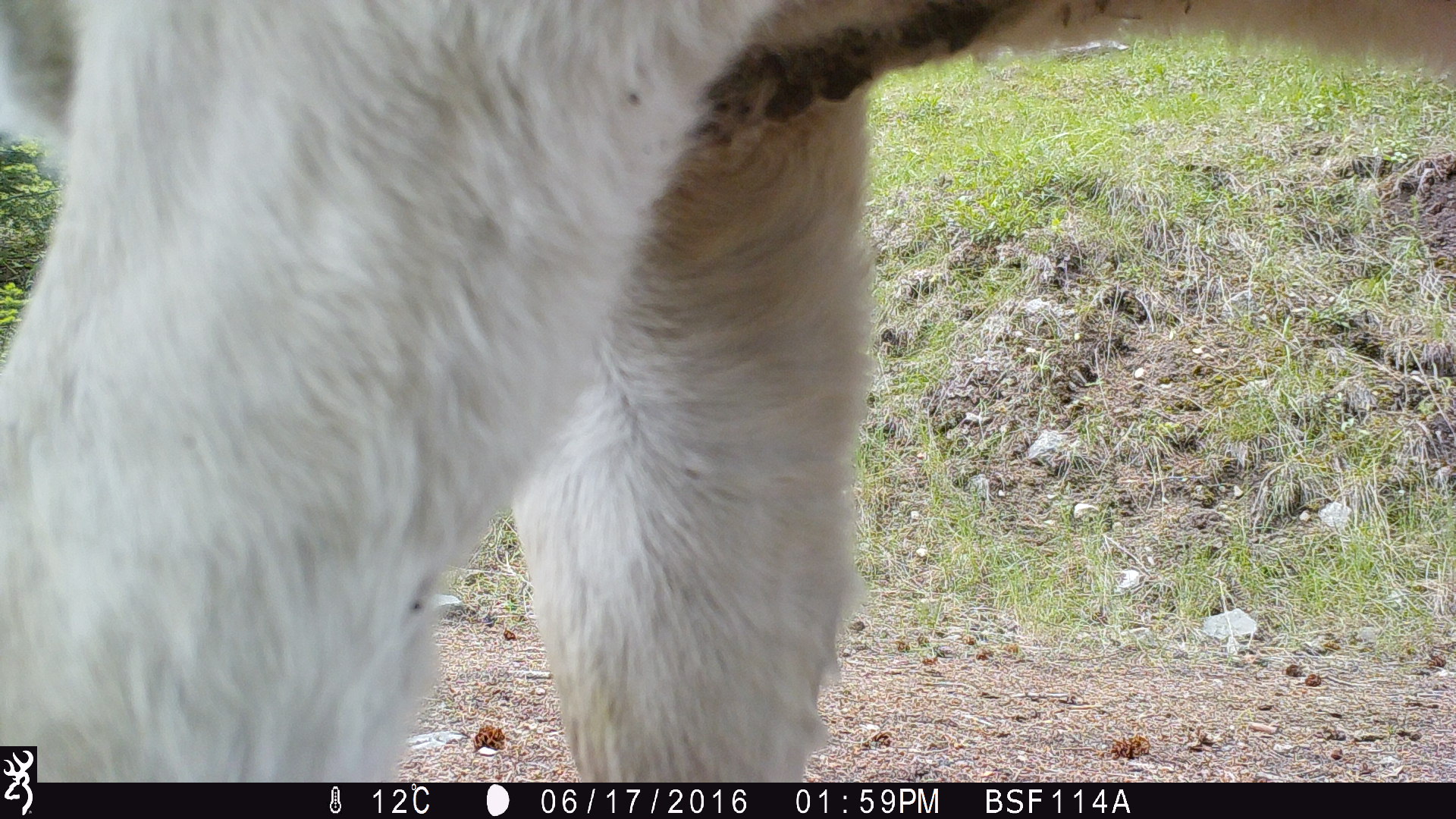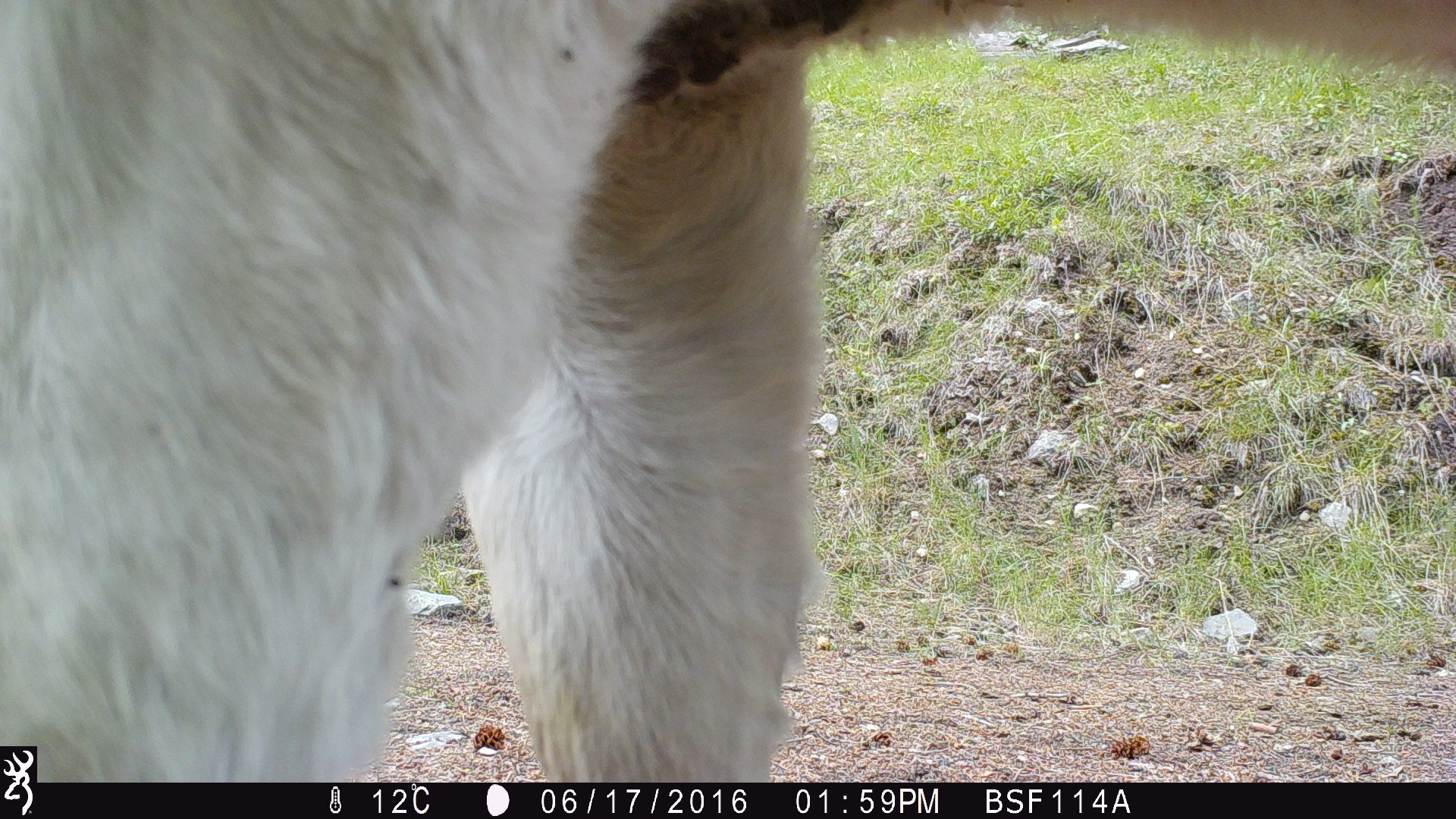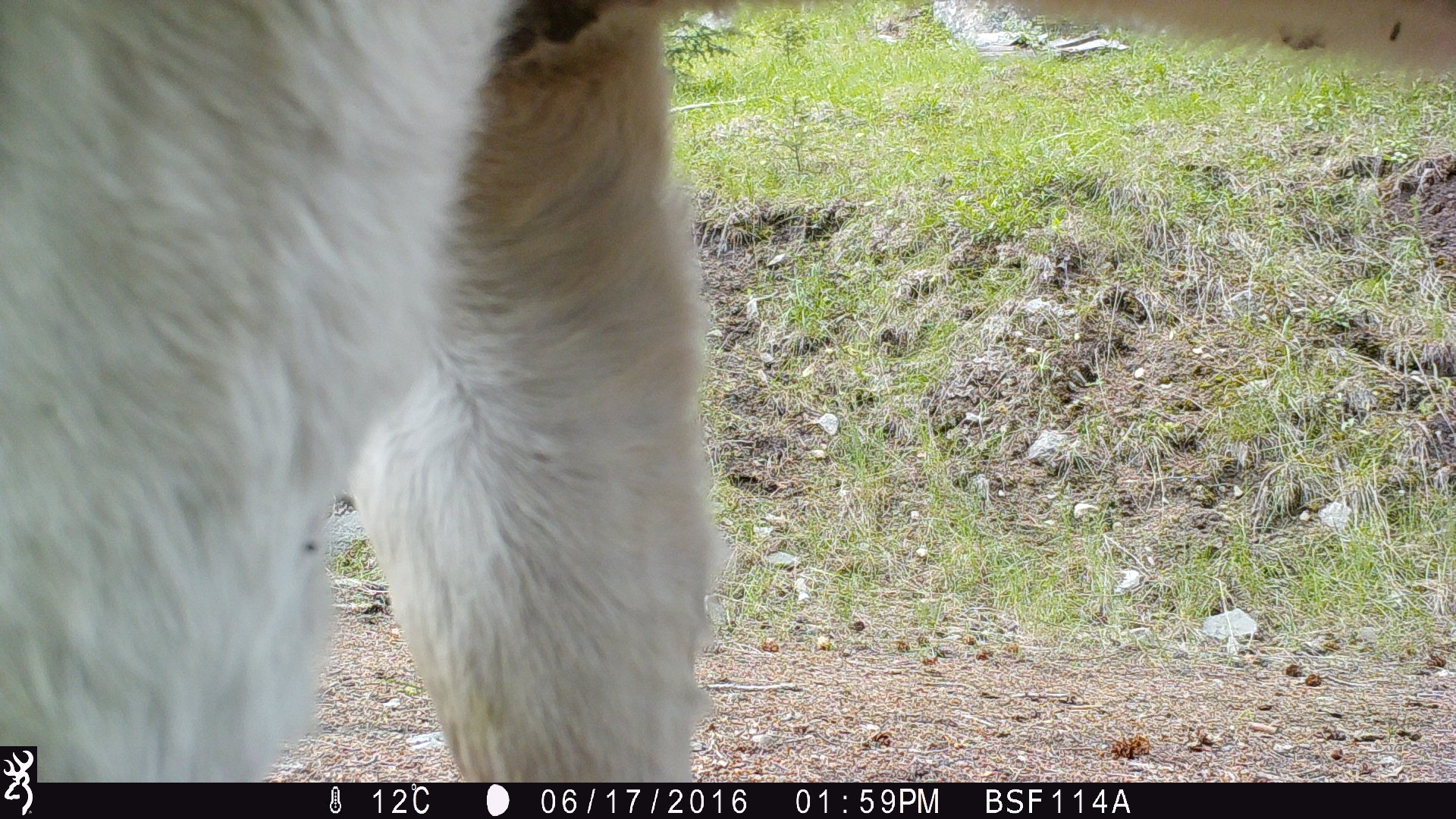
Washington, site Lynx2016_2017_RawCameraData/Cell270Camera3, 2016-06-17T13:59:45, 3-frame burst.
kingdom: Animalia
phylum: Chordata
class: Mammalia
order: Artiodactyla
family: Bovidae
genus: Bos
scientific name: Bos taurus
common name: domestic cattle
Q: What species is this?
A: Domestic cattle (Bos taurus).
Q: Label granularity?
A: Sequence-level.